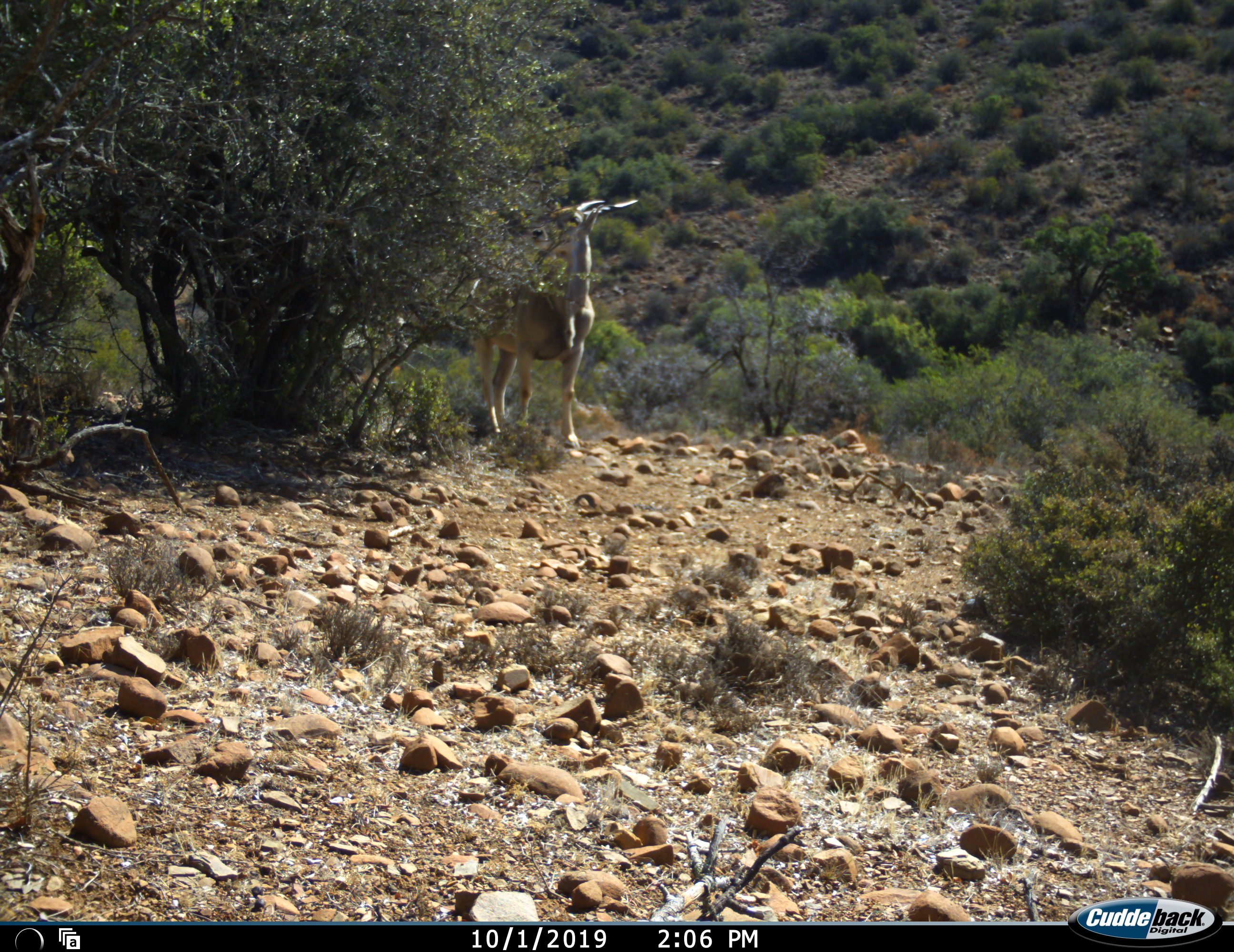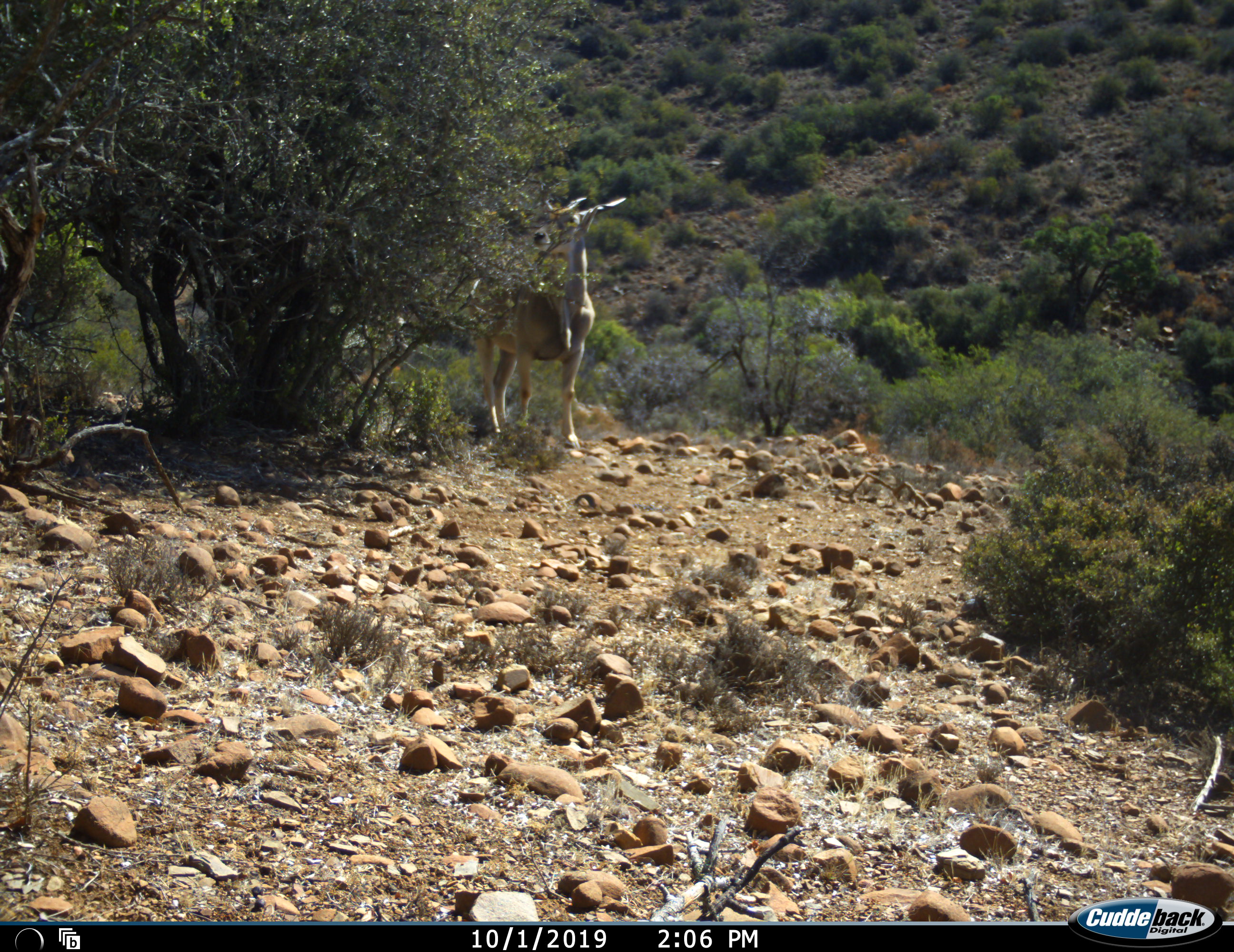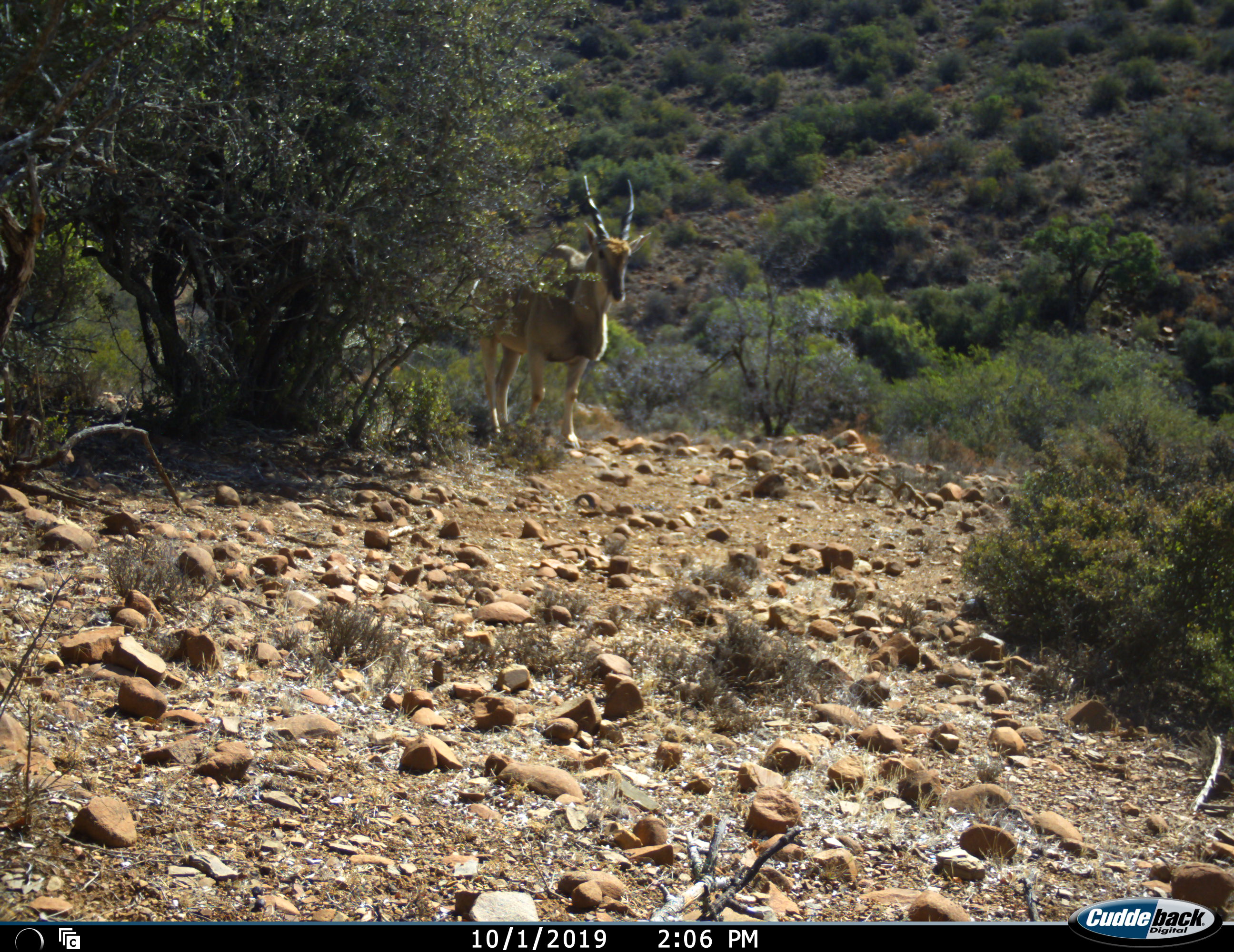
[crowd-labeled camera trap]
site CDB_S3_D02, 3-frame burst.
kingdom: Animalia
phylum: Chordata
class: Mammalia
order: Artiodactyla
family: Bovidae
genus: Tragelaphus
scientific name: Tragelaphus oryx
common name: eland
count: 1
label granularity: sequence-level